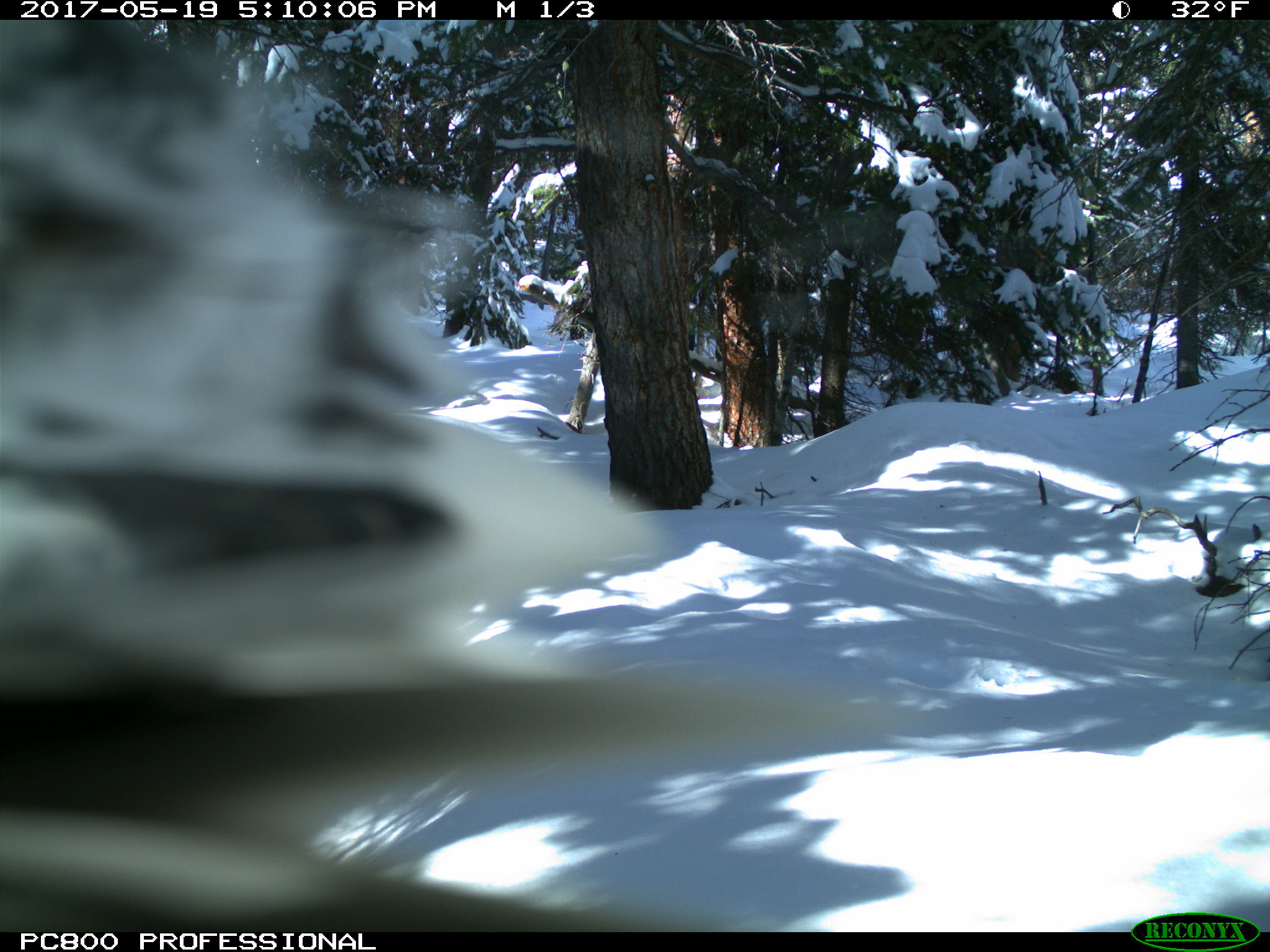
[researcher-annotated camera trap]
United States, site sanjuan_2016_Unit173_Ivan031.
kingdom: Animalia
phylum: Chordata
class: Aves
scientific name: Aves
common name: birds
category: unidentified bird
Unidentified bird (birds) (Aves).